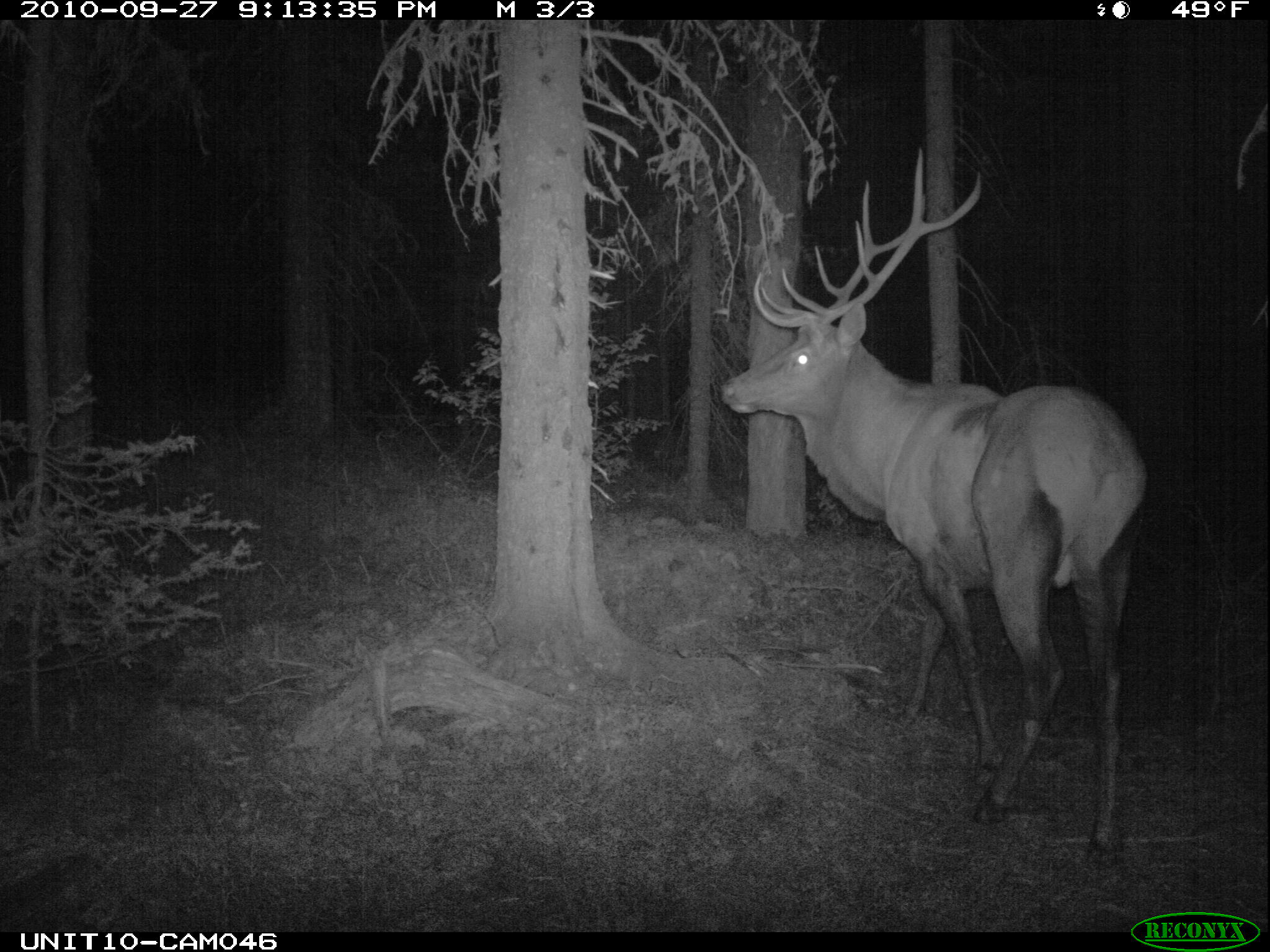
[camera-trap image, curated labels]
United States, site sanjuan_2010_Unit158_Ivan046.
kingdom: Animalia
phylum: Chordata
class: Mammalia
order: Artiodactyla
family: Cervidae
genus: Cervus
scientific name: Cervus elaphus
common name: red deer